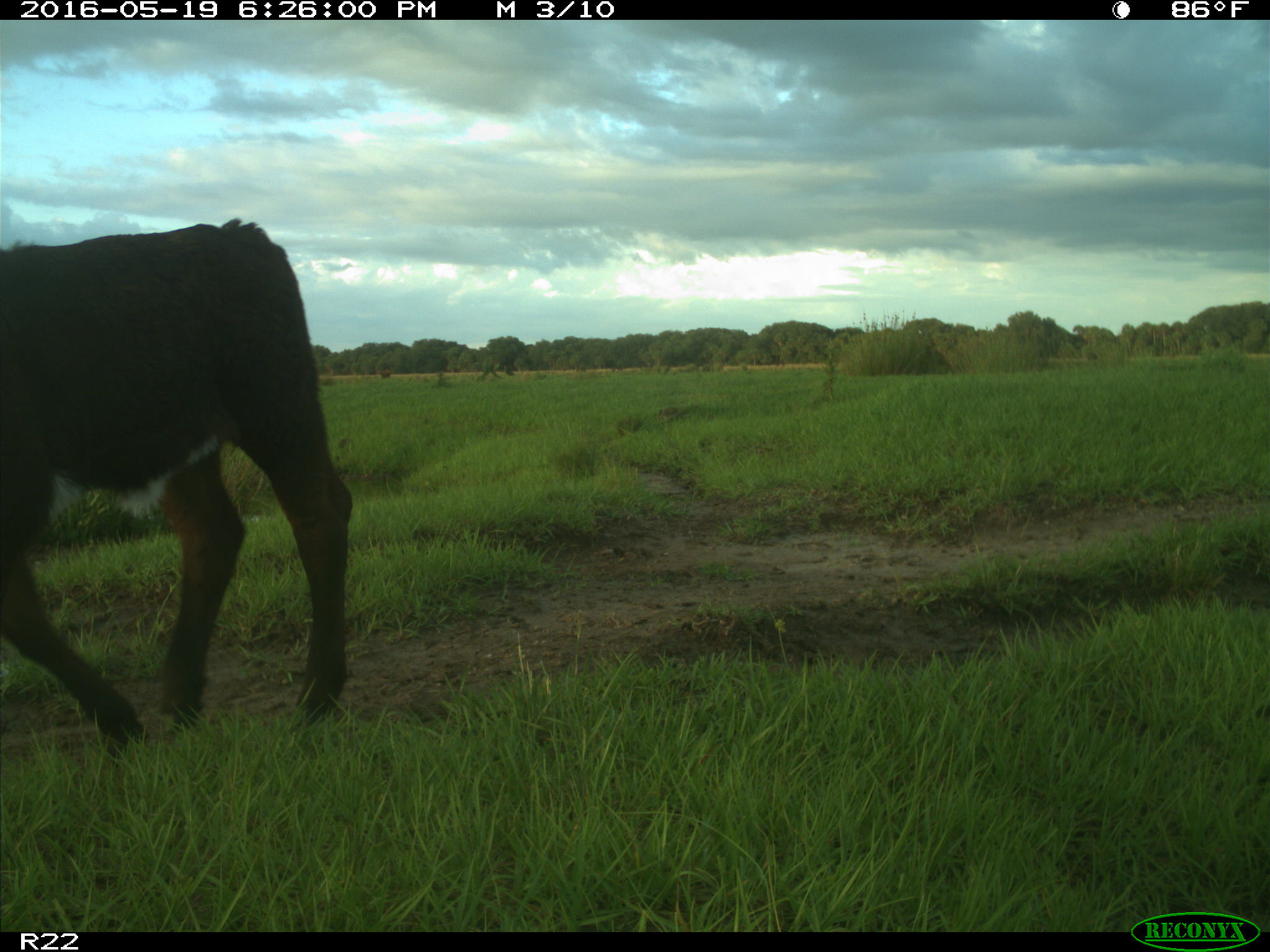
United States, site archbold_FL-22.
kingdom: Animalia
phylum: Chordata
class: Mammalia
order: Artiodactyla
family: Bovidae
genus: Bos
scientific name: Bos taurus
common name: domestic cow